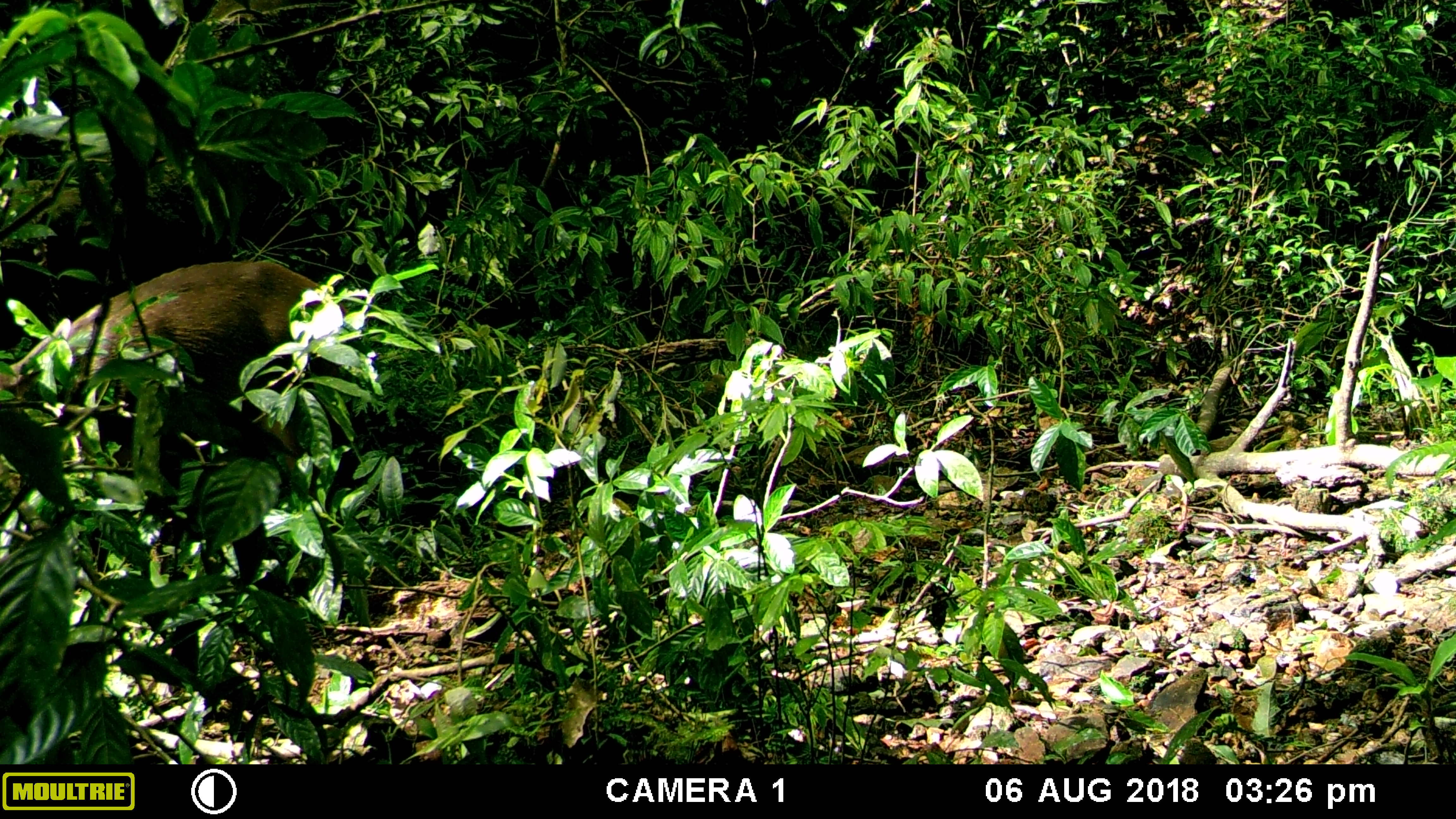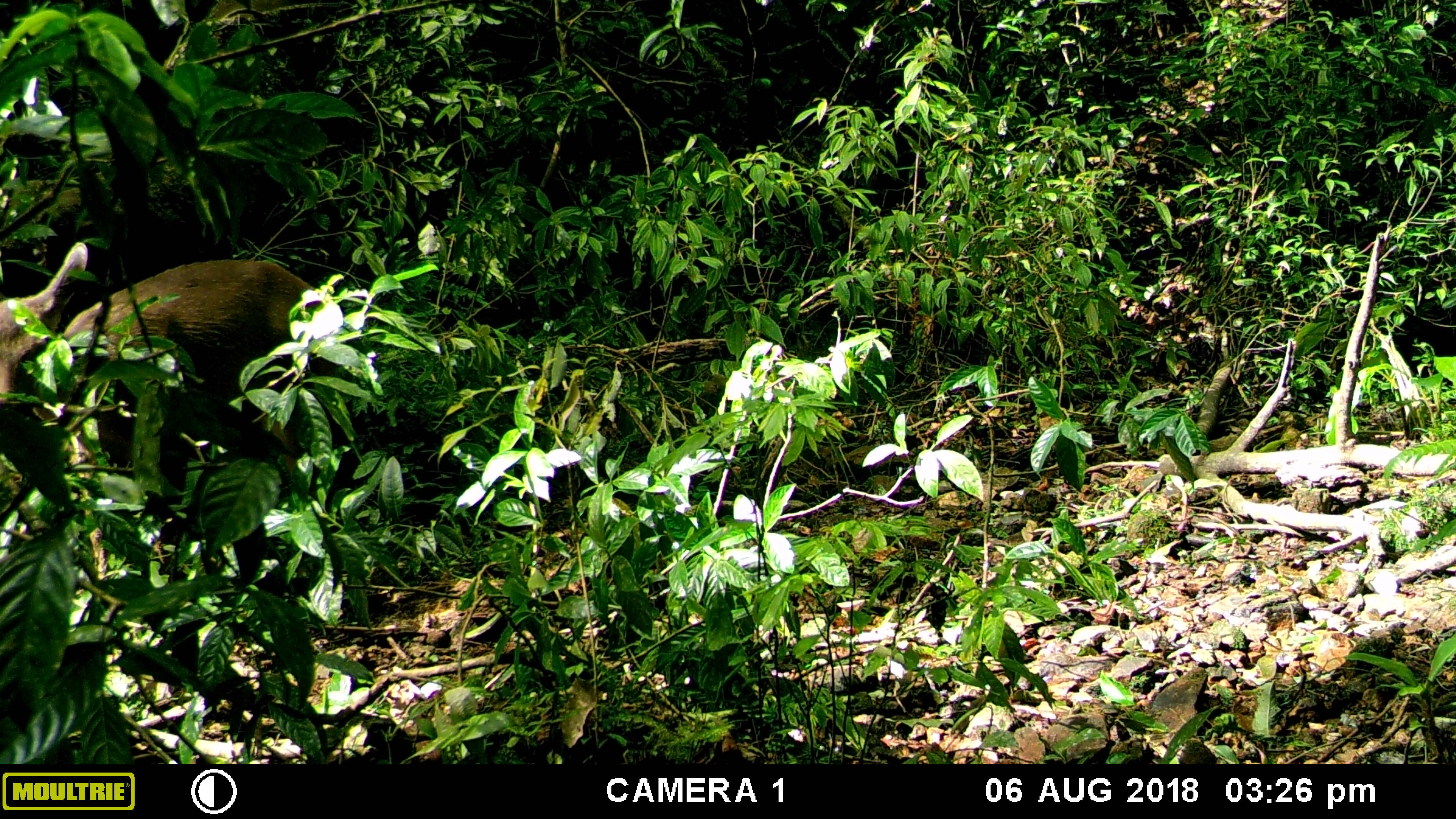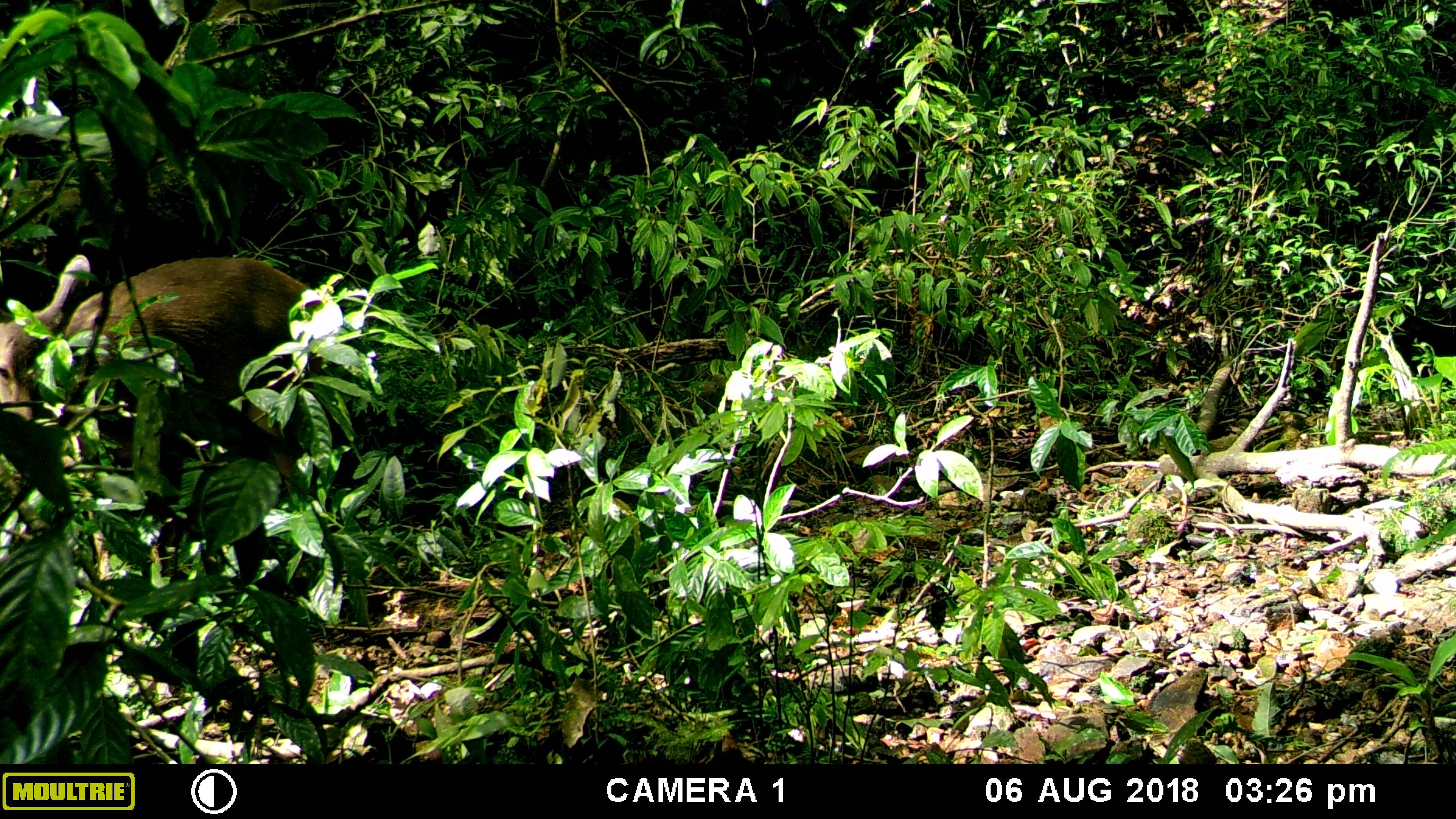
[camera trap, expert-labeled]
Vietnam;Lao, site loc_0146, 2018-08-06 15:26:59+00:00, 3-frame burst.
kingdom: Animalia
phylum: Chordata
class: Mammalia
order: Artiodactyla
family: Cervidae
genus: Rusa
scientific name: Rusa unicolor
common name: sambar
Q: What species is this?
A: Sambar (Rusa unicolor).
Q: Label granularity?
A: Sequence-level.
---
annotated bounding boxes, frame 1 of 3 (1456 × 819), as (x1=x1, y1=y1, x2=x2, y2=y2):
sambar: (x1=0, y1=259, x2=350, y2=459)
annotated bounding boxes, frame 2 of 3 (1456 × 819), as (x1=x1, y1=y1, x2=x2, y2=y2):
sambar: (x1=0, y1=241, x2=317, y2=480)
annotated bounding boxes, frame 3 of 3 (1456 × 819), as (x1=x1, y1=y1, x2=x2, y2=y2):
sambar: (x1=0, y1=252, x2=322, y2=484)